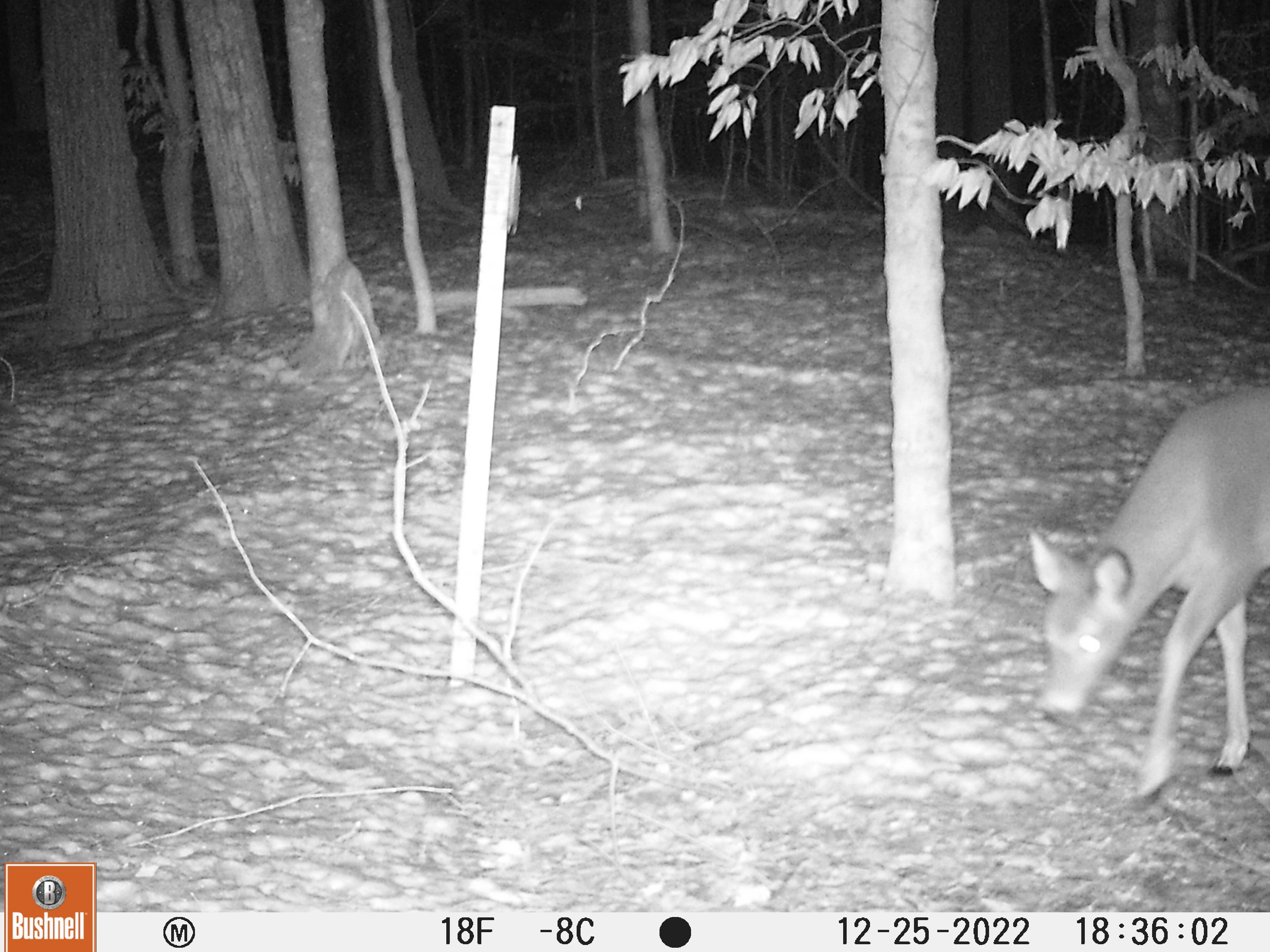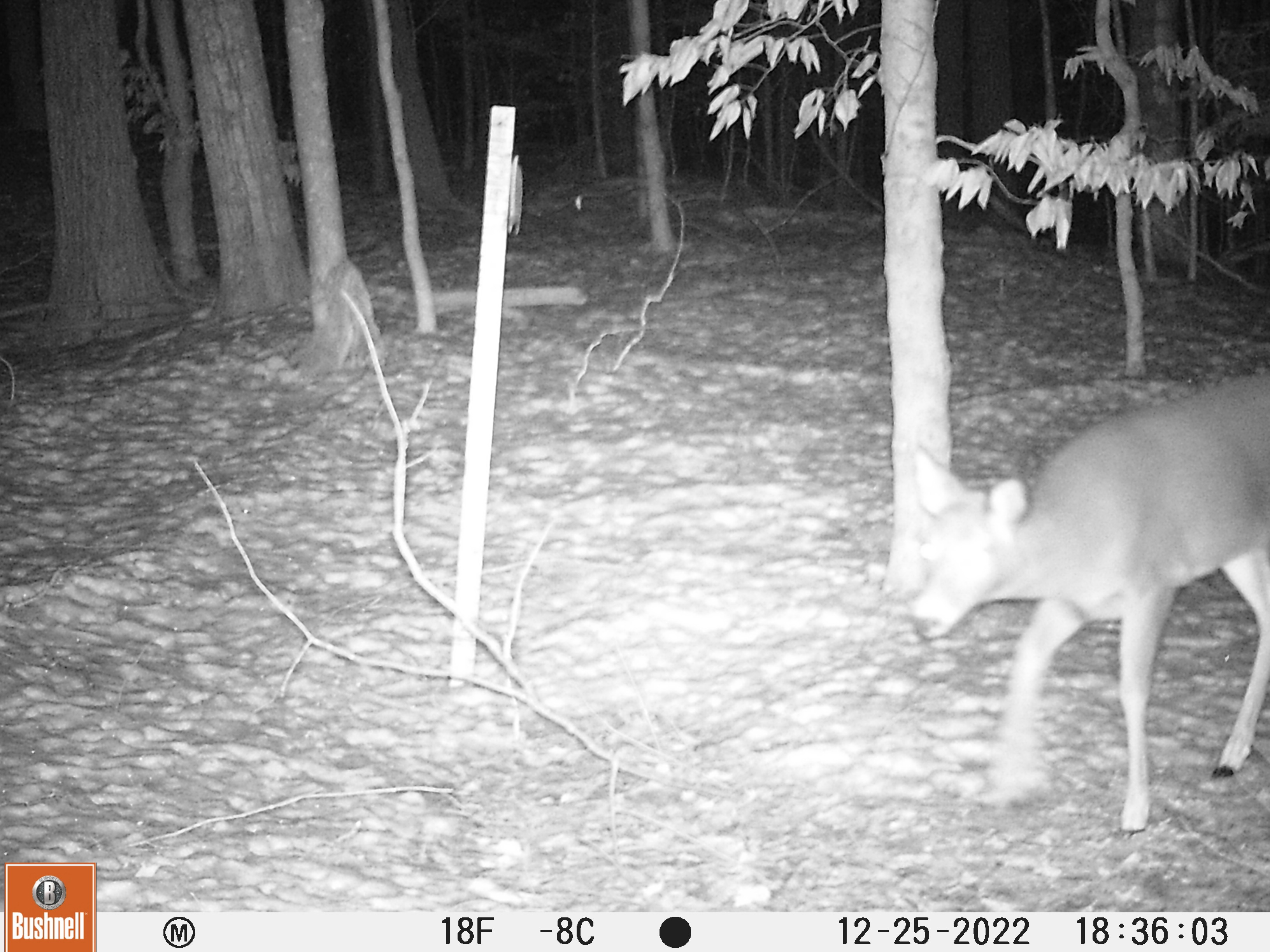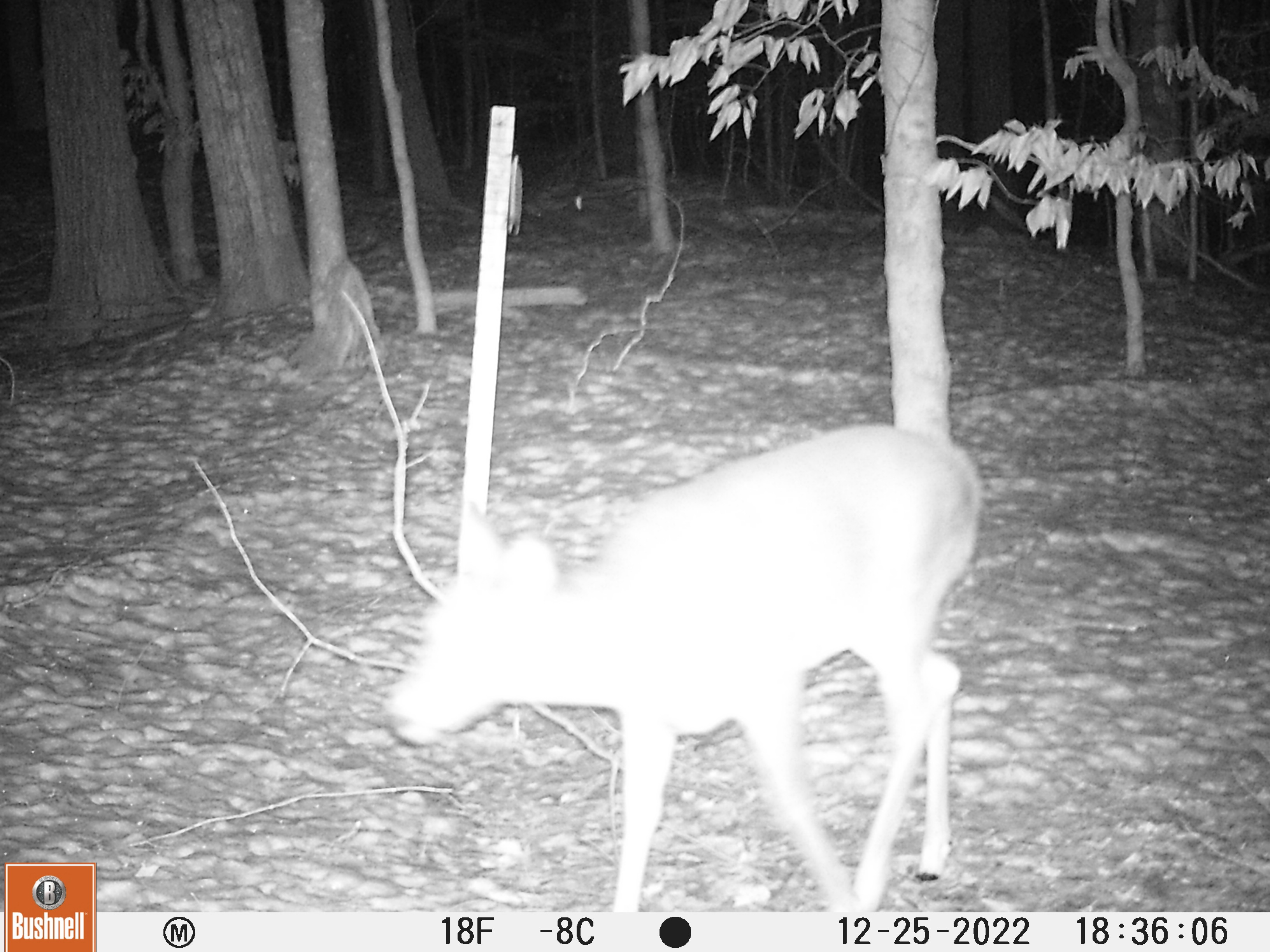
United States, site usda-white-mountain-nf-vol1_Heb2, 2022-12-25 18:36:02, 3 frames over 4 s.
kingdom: Animalia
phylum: Chordata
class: Mammalia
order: Artiodactyla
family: Cervidae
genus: Odocoileus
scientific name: Odocoileus virginianus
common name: white-tailed deer